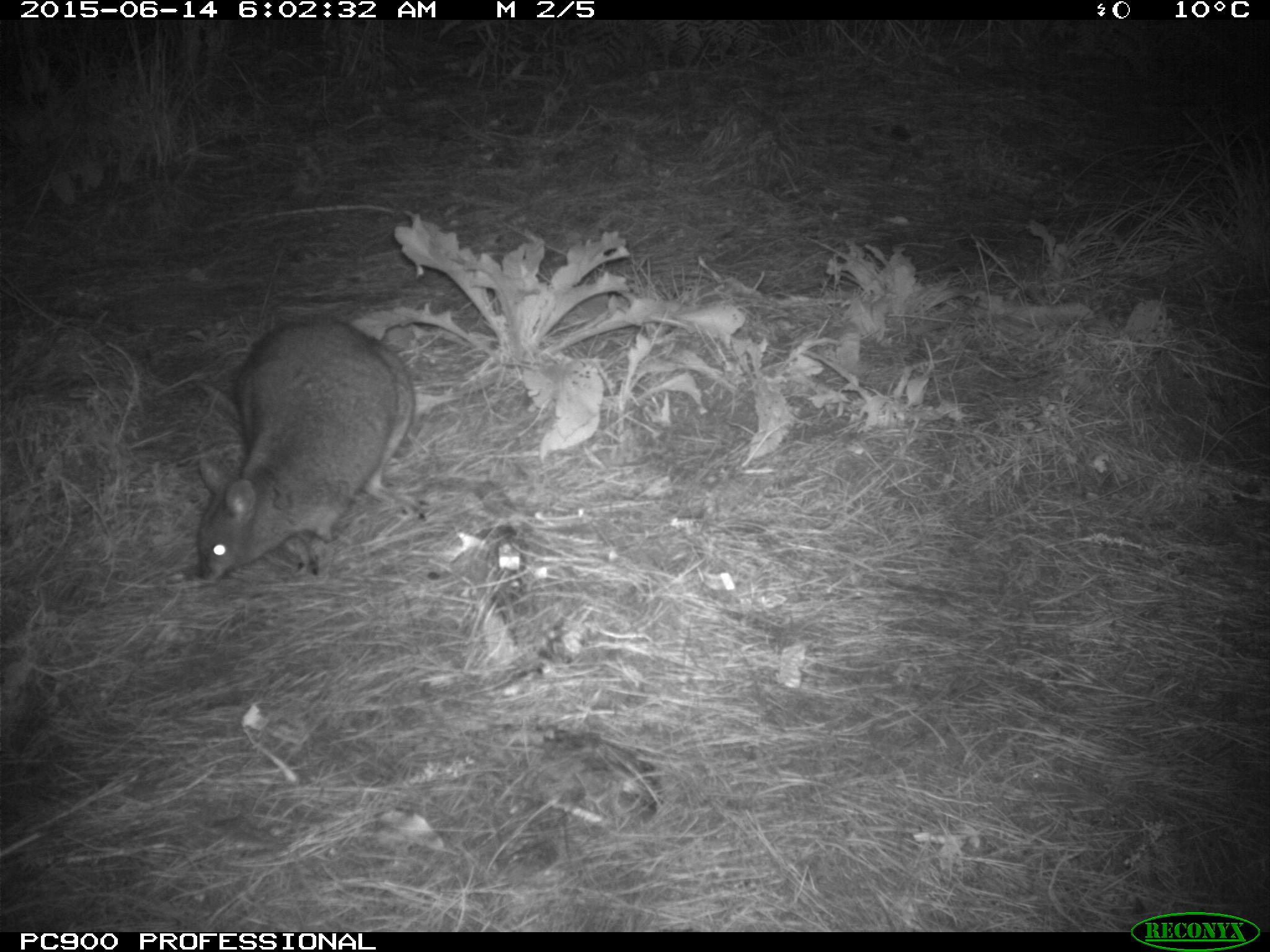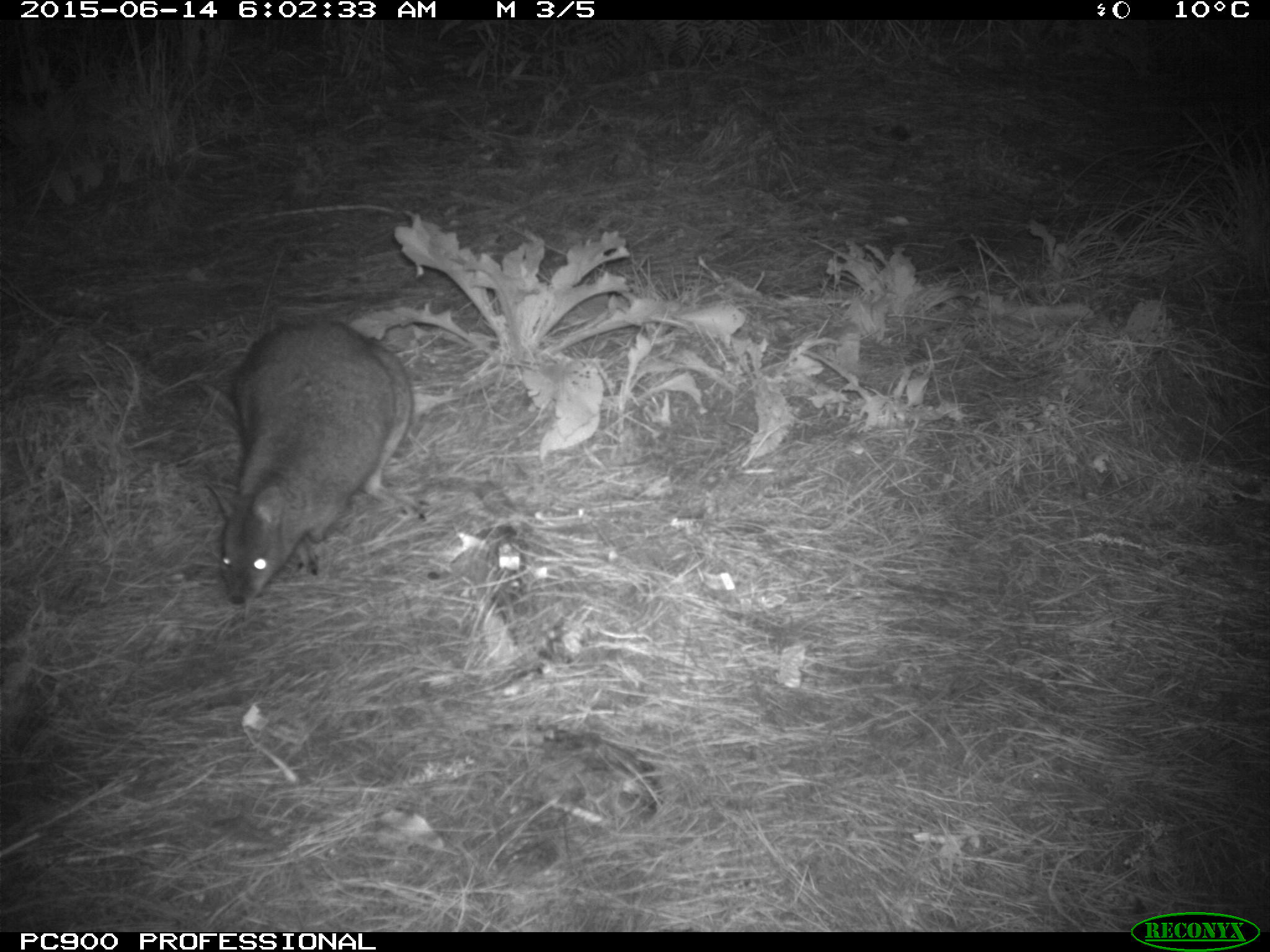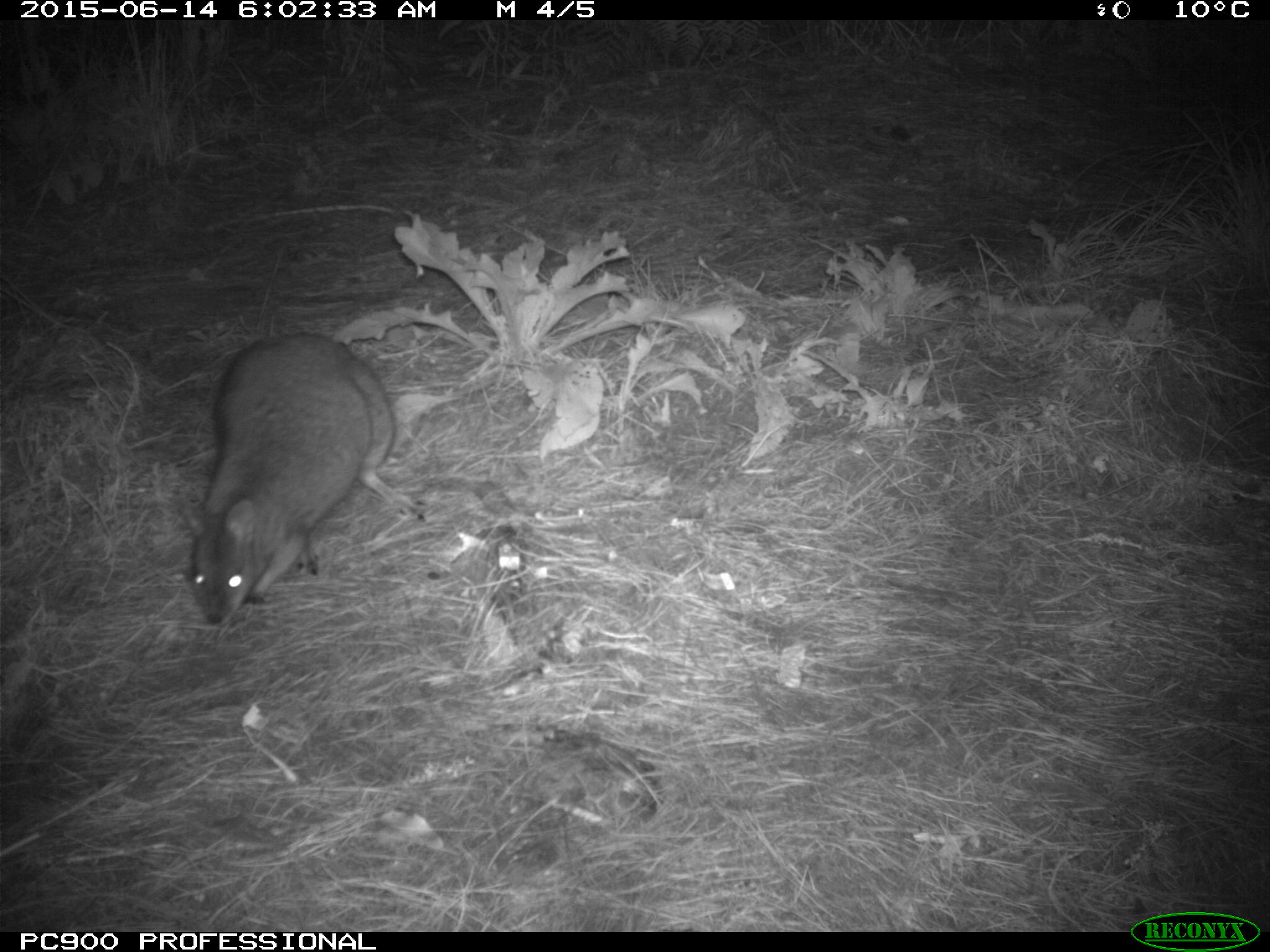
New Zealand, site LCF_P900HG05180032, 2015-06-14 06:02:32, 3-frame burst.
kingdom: Animalia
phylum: Chordata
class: Mammalia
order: Diprotodontia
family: Macropodidae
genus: Notamacropus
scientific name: Notamacropus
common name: wallaby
Wallaby (Notamacropus).